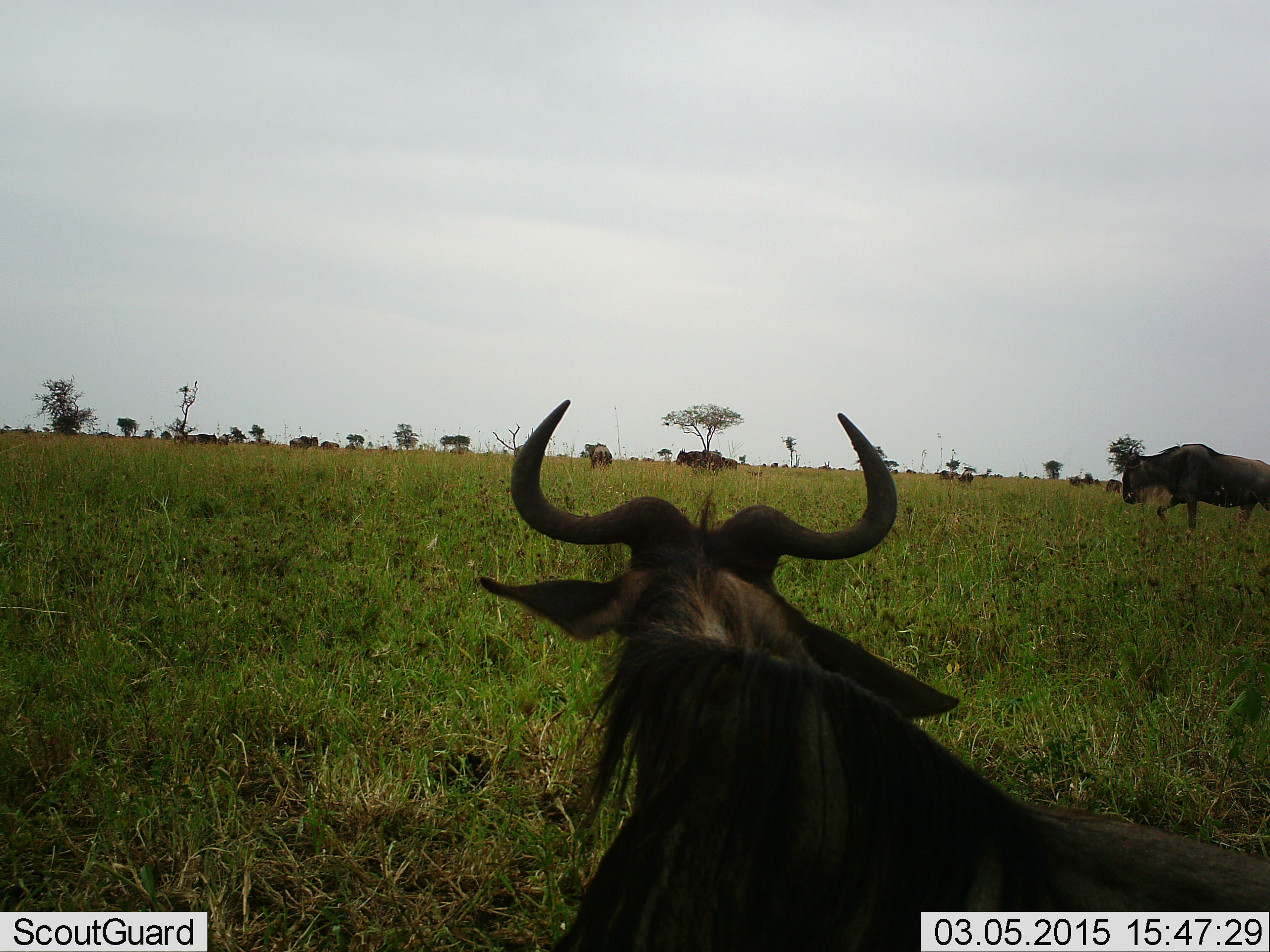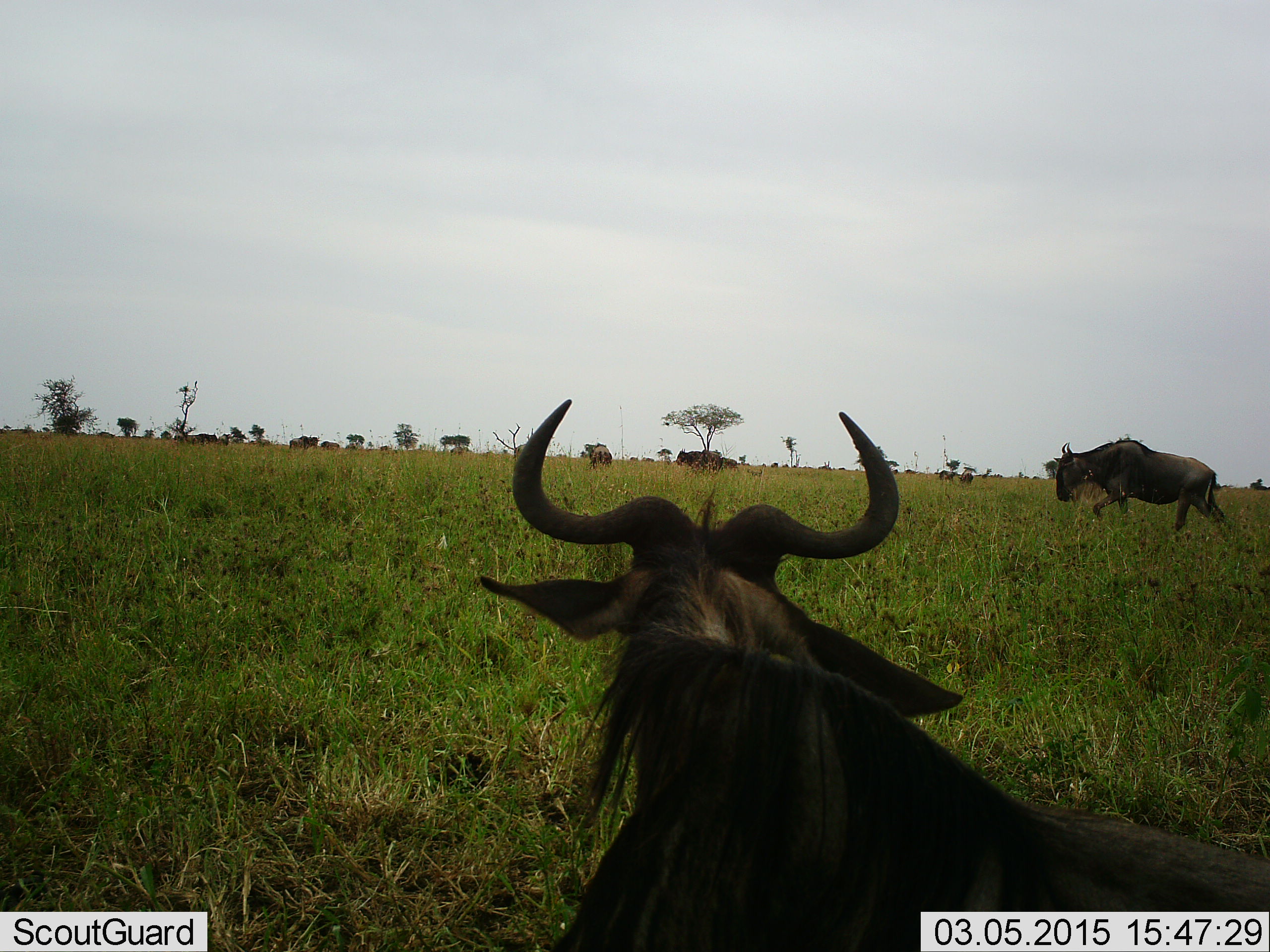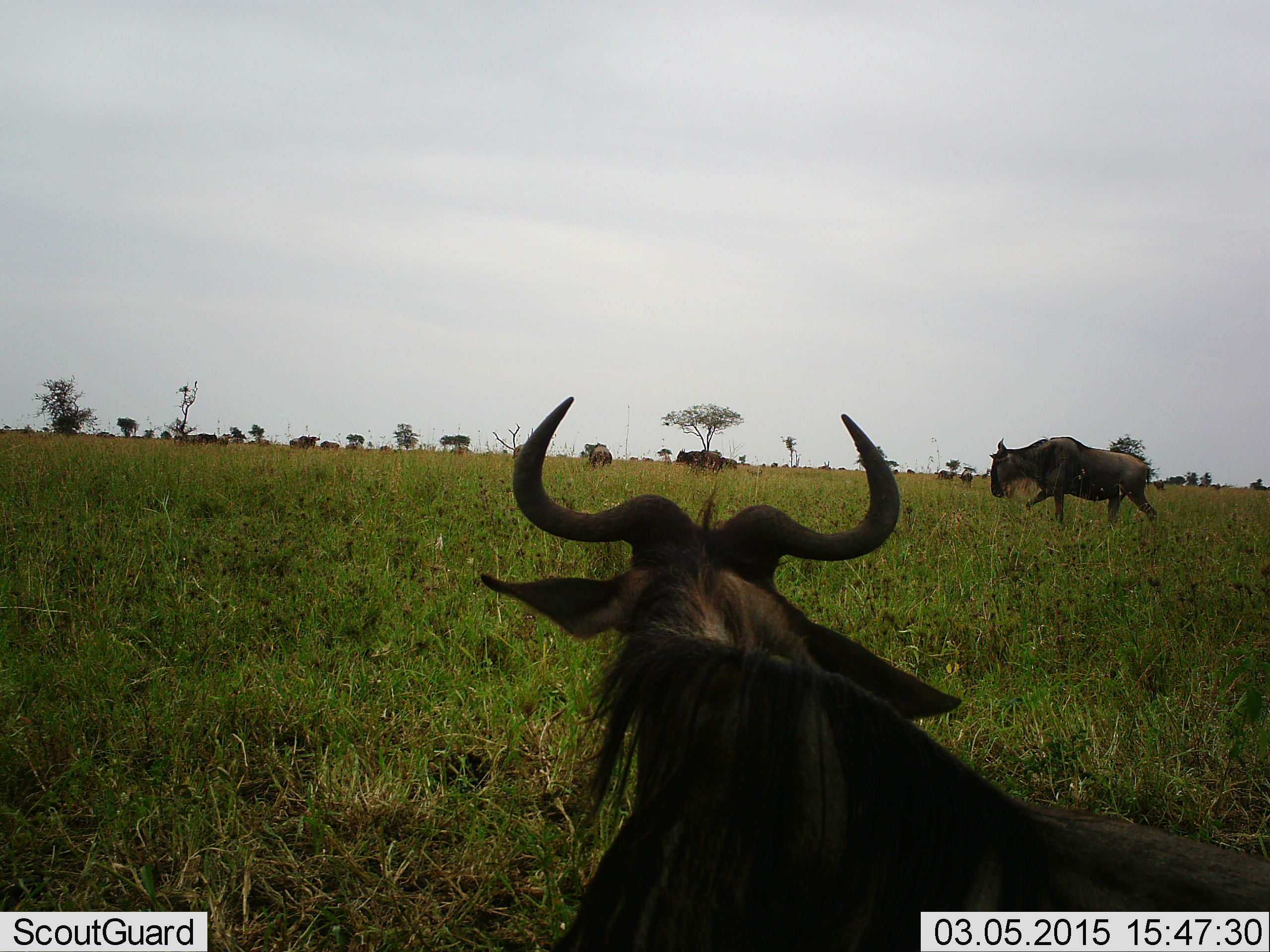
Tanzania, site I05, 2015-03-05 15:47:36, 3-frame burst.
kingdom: Animalia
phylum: Chordata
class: Mammalia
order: Artiodactyla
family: Bovidae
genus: Connochaetes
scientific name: Connochaetes taurinus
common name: blue wildebeest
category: wildebeest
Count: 11-50.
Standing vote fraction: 80%.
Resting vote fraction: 50%.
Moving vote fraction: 100%.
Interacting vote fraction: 0%.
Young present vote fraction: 0%.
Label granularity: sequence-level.